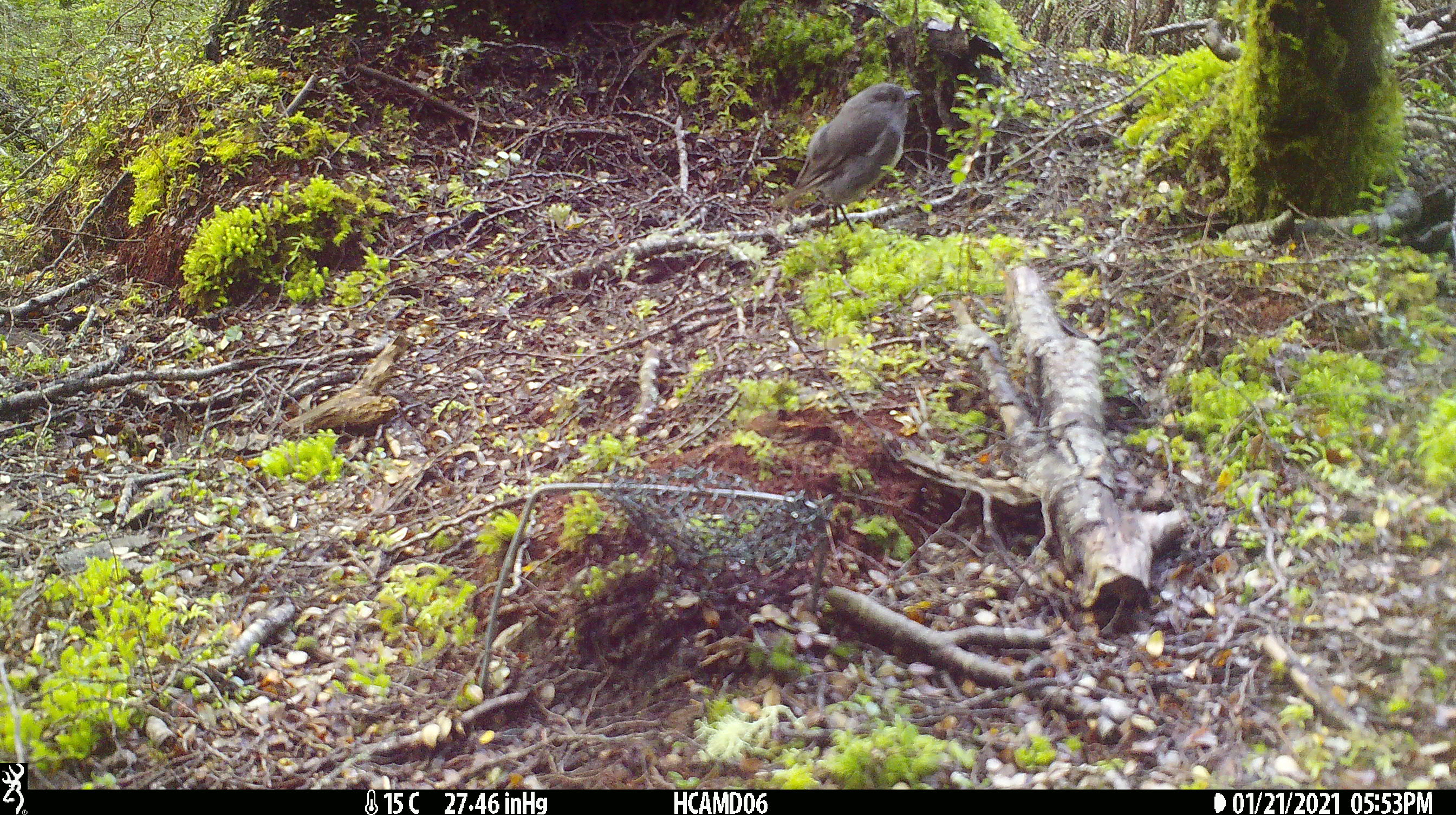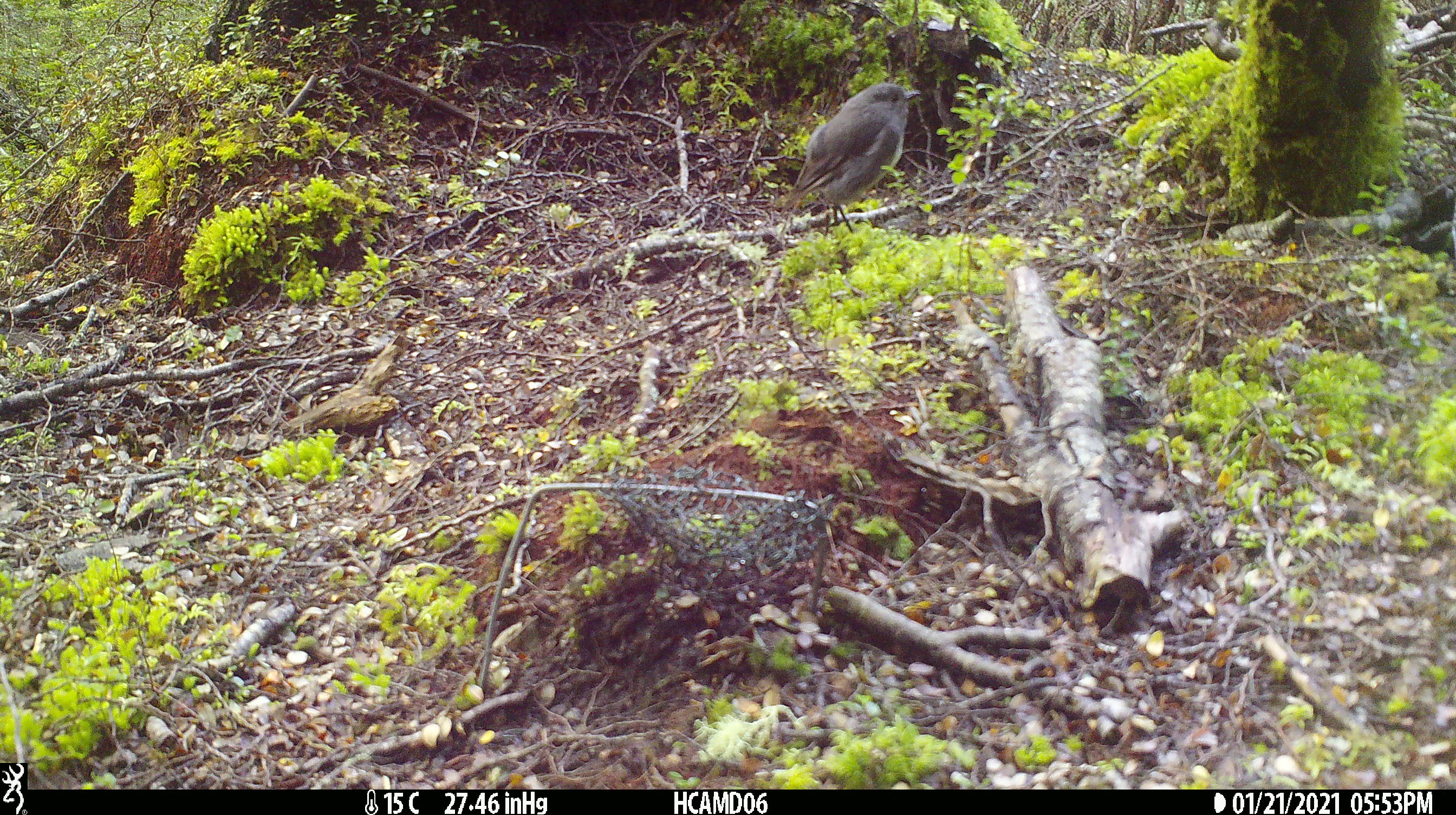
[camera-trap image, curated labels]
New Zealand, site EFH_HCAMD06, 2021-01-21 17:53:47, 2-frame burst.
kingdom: Animalia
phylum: Chordata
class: Aves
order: Passeriformes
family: Petroicidae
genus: Petroica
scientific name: Petroica australis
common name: new zealand robin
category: robin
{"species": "robin (new zealand robin) (Petroica australis)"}